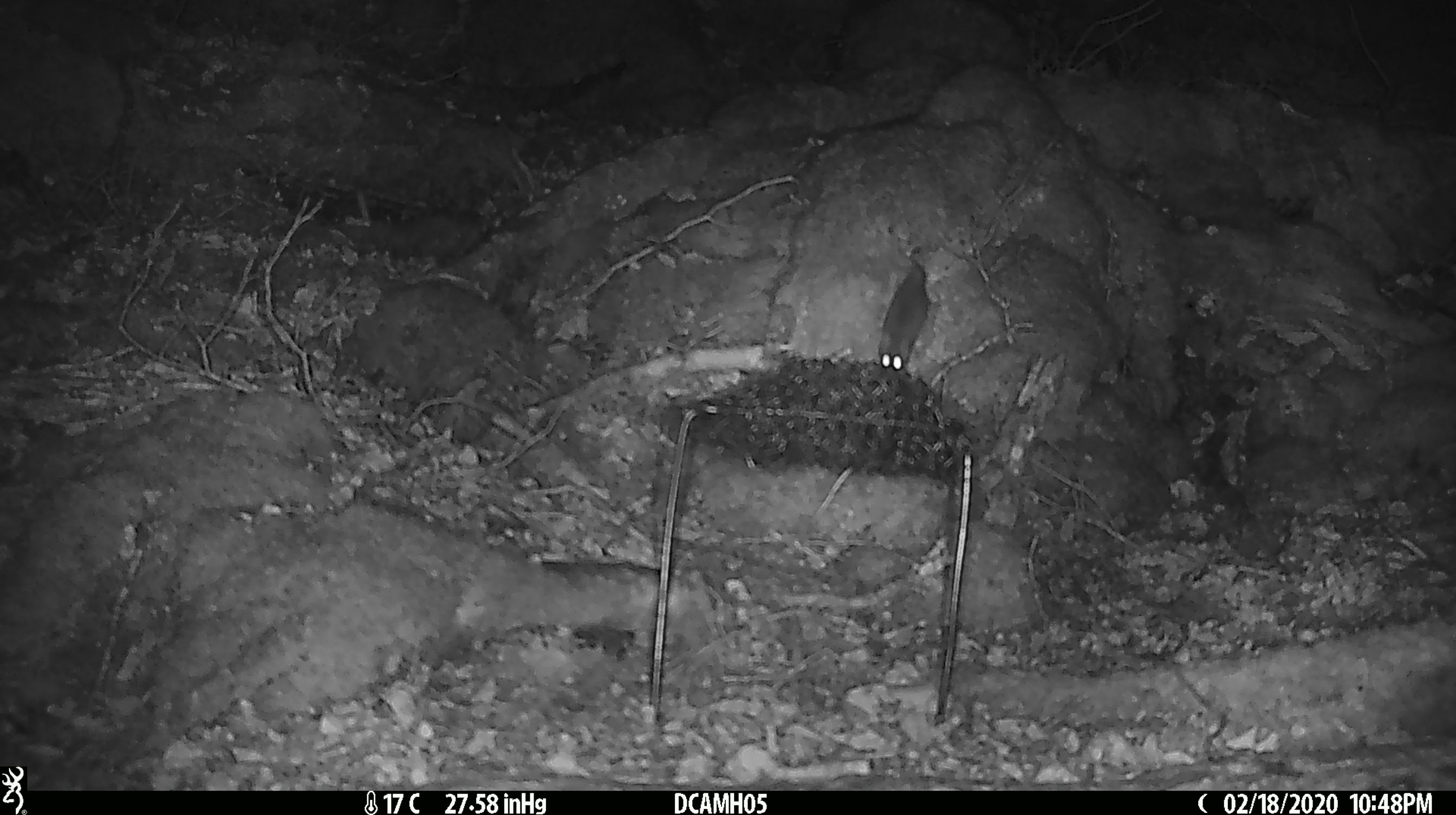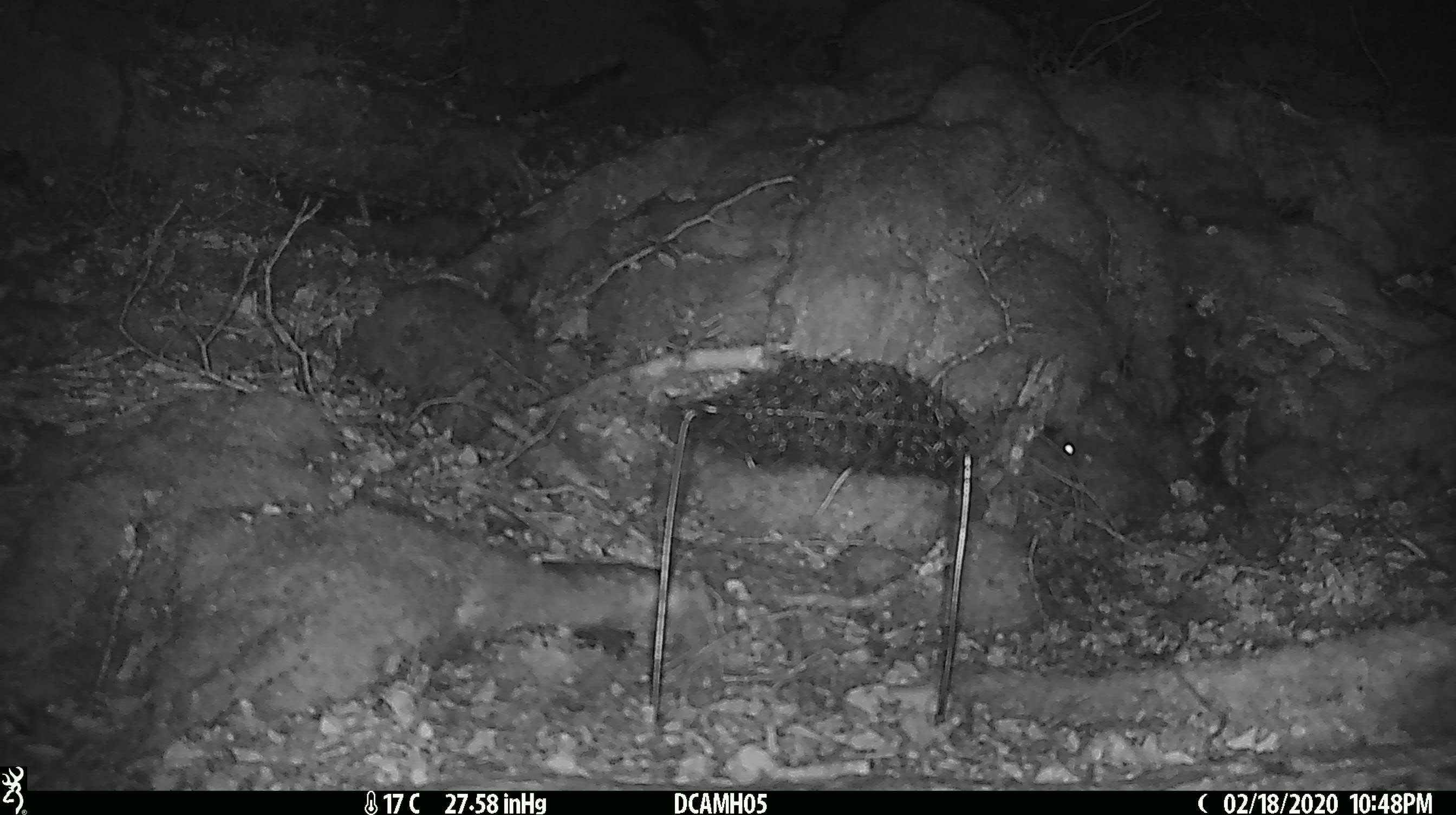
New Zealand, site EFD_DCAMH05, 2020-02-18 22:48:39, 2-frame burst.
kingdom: Animalia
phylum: Chordata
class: Mammalia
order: Rodentia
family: Muridae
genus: Mus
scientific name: Mus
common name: mouse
Mouse (Mus).